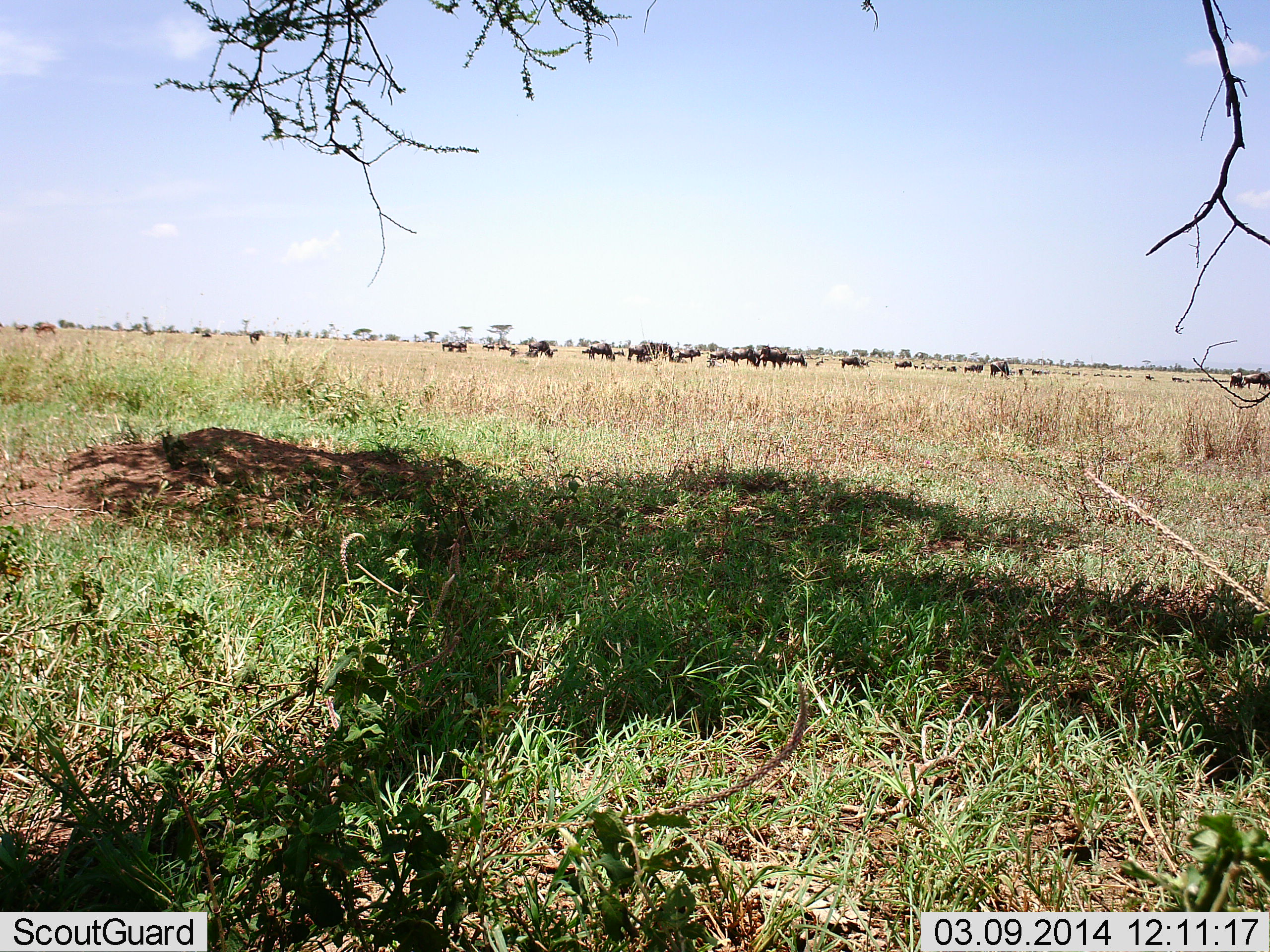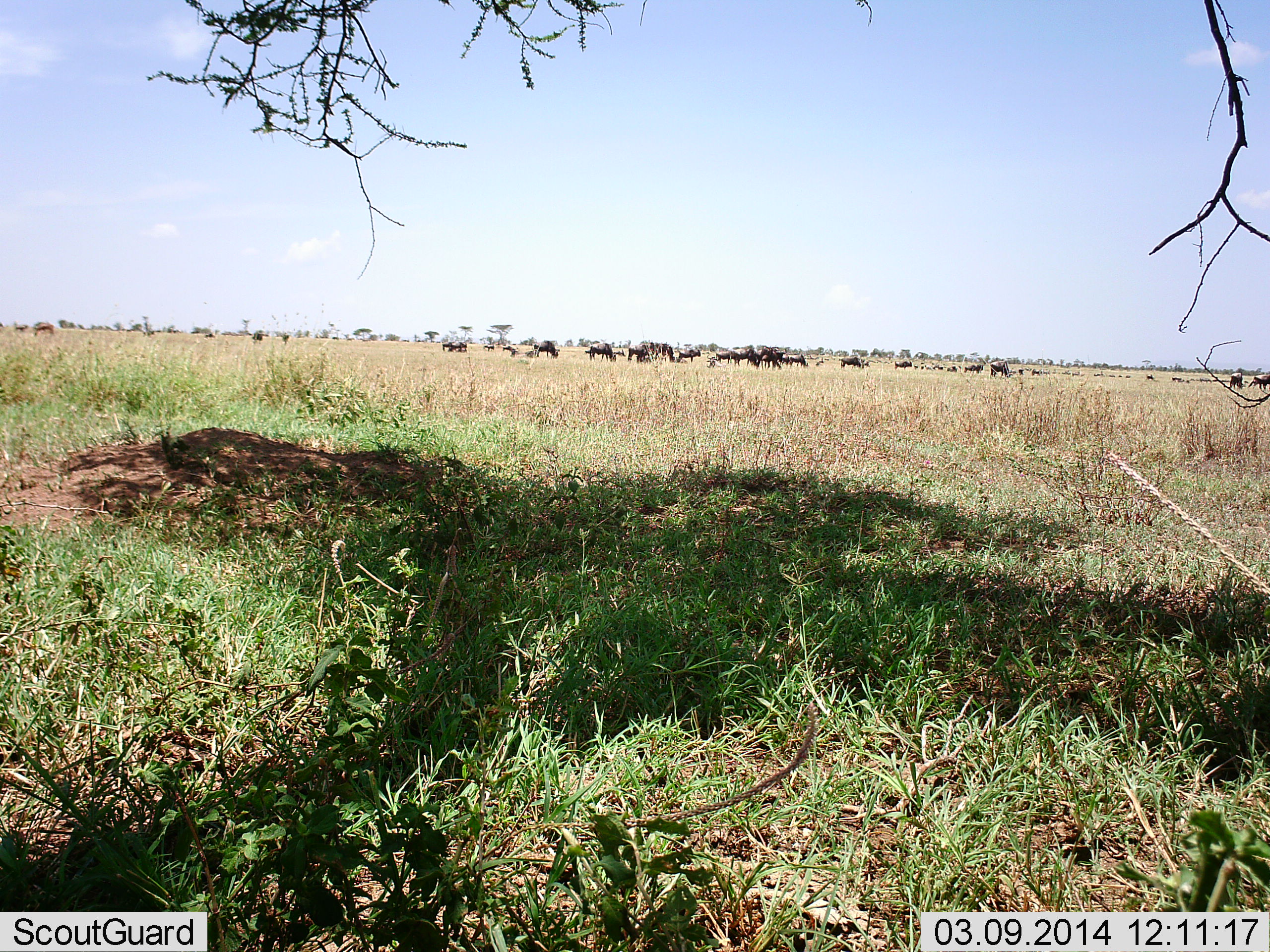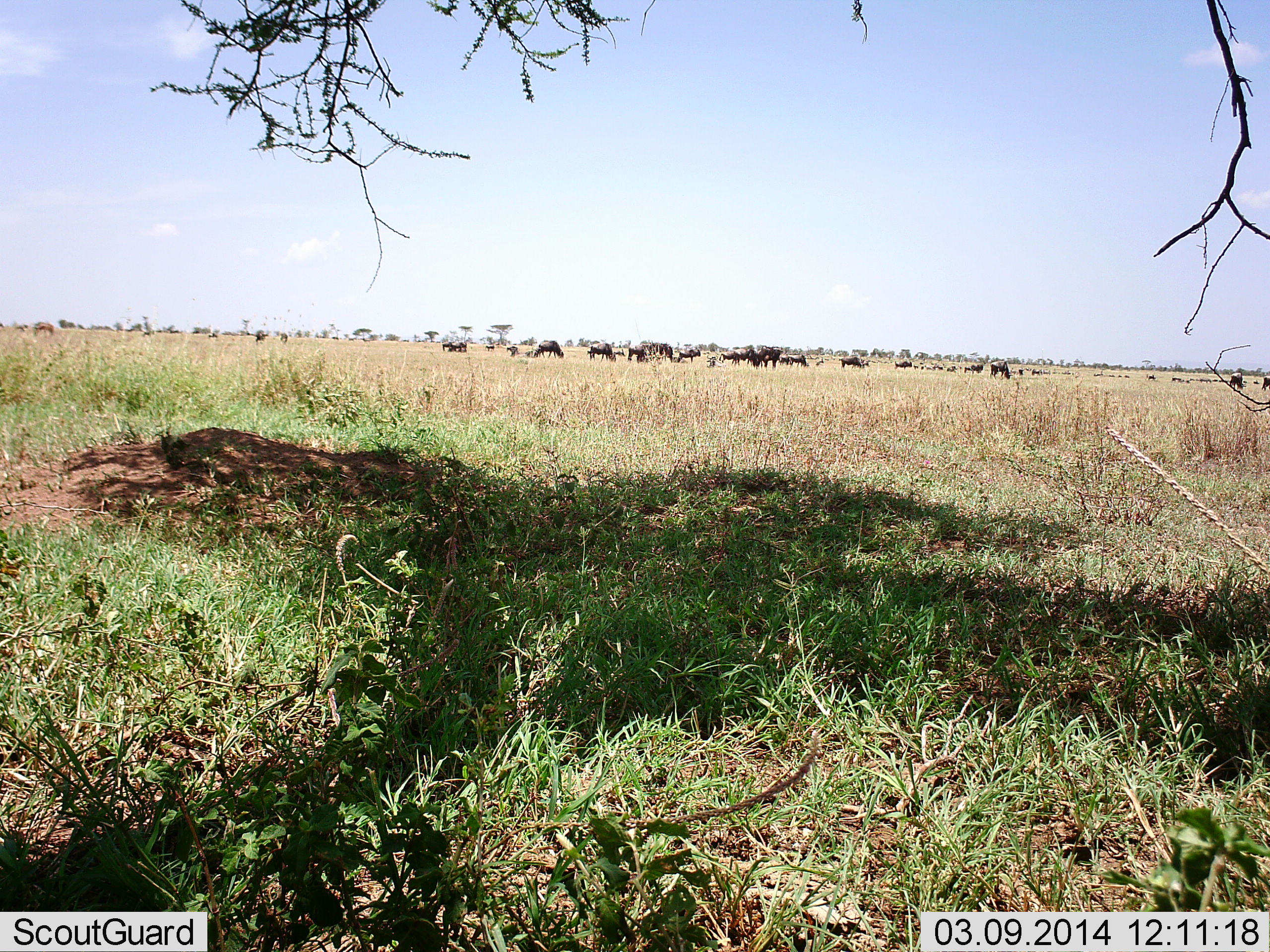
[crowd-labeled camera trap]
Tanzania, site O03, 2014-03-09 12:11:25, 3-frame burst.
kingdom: Animalia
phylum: Chordata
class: Mammalia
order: Artiodactyla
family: Bovidae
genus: Connochaetes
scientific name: Connochaetes taurinus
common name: blue wildebeest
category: wildebeest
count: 11-50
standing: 64%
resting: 9%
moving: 27%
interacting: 0%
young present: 0%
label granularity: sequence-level